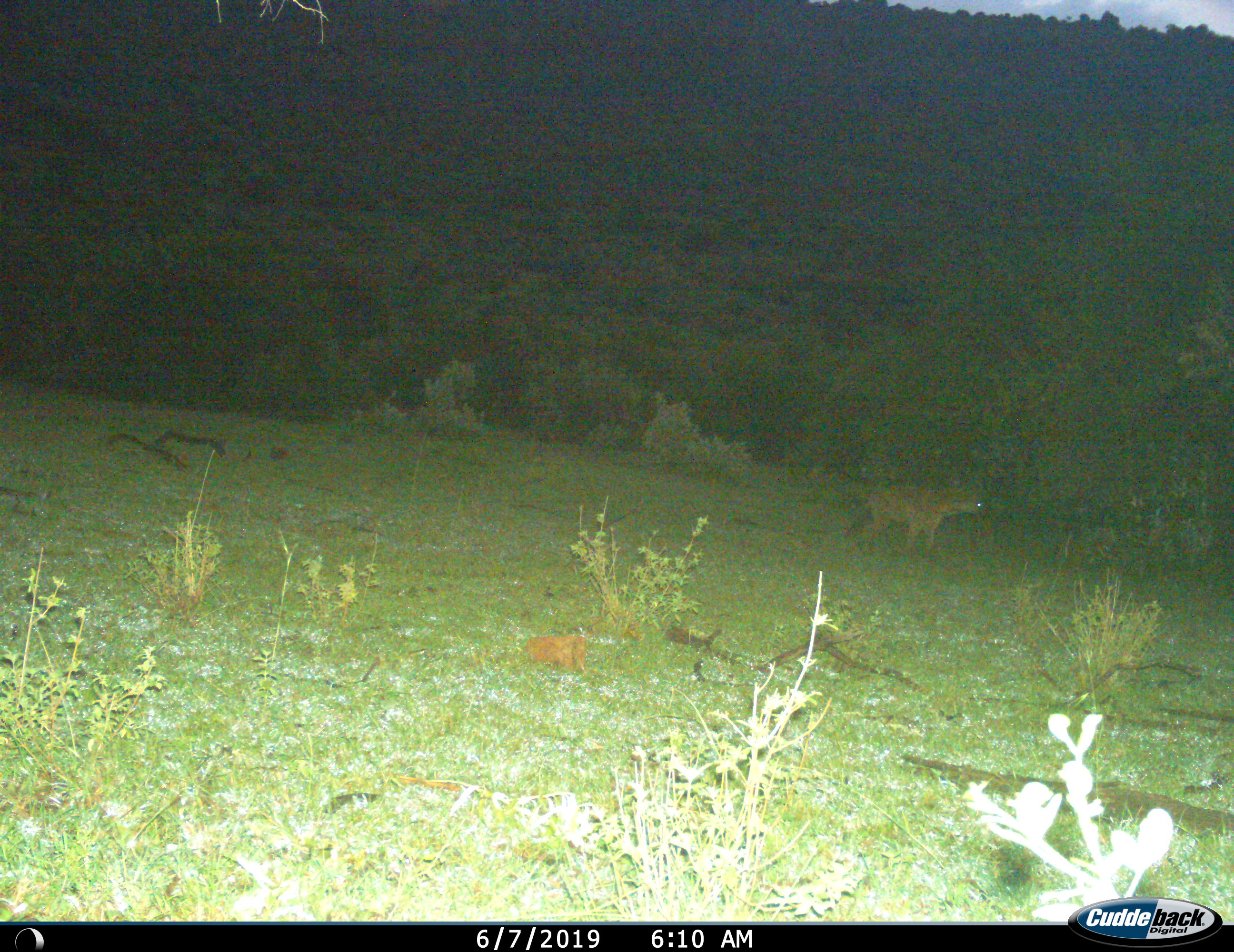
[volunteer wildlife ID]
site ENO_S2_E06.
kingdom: Animalia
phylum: Chordata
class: Mammalia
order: Carnivora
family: Hyaenidae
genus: Crocuta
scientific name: Crocuta crocuta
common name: spotted hyena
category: hyenaspotted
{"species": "hyenaspotted (spotted hyena) (Crocuta crocuta)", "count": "1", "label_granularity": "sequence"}